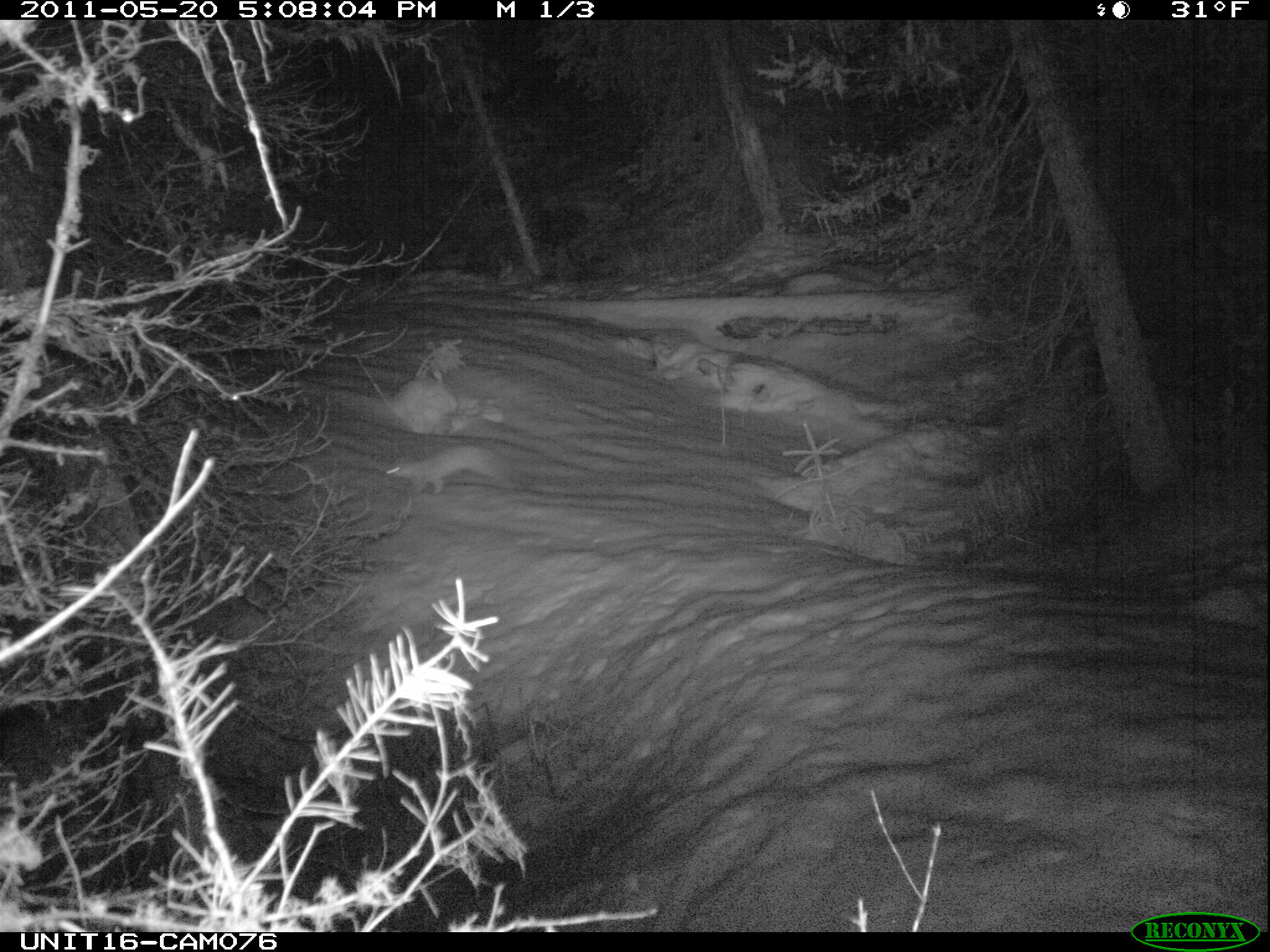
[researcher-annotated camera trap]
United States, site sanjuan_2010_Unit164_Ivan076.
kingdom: Animalia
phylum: Chordata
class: Mammalia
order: Carnivora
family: Mustelidae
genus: Martes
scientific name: Martes americana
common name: american marten